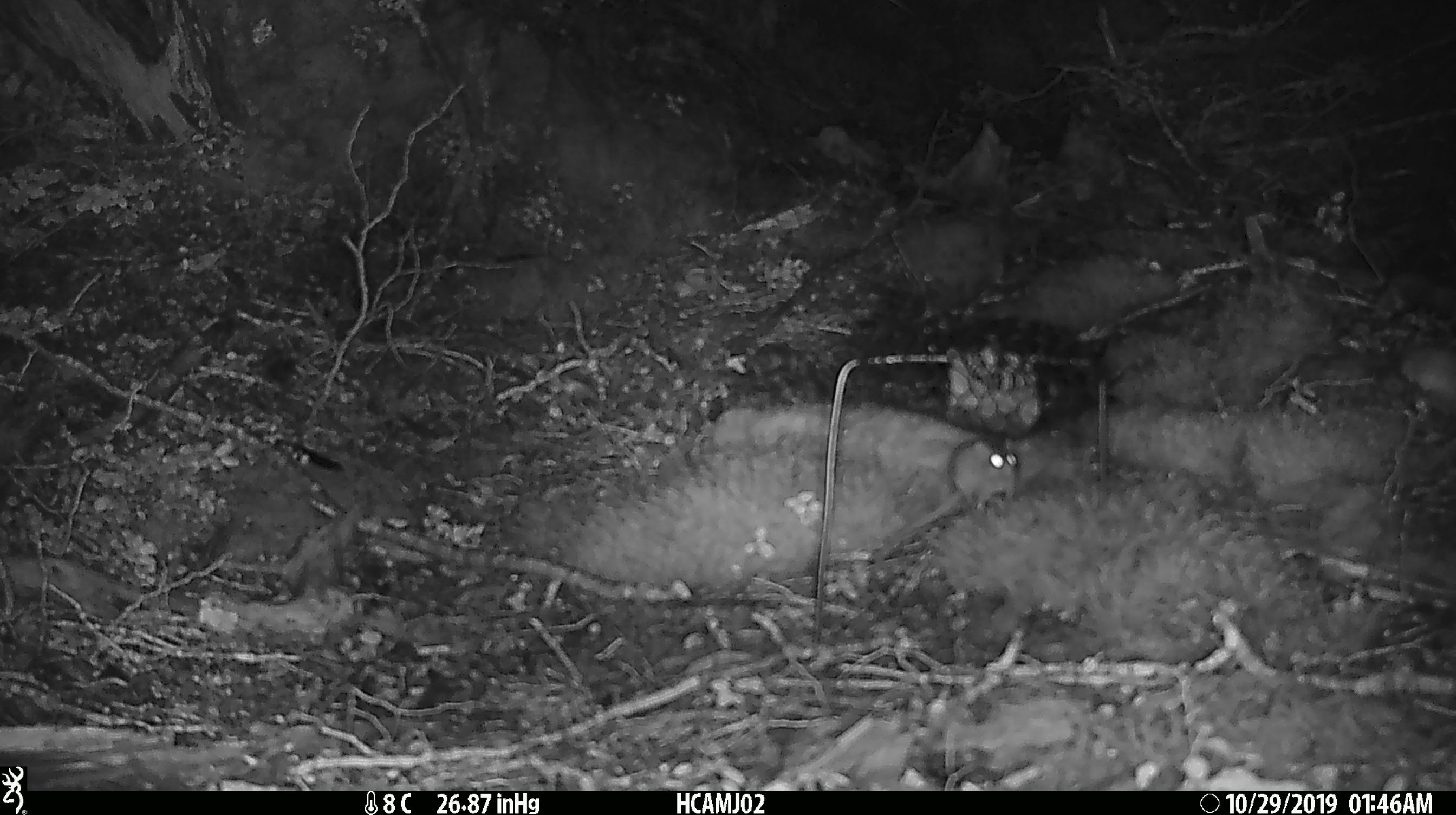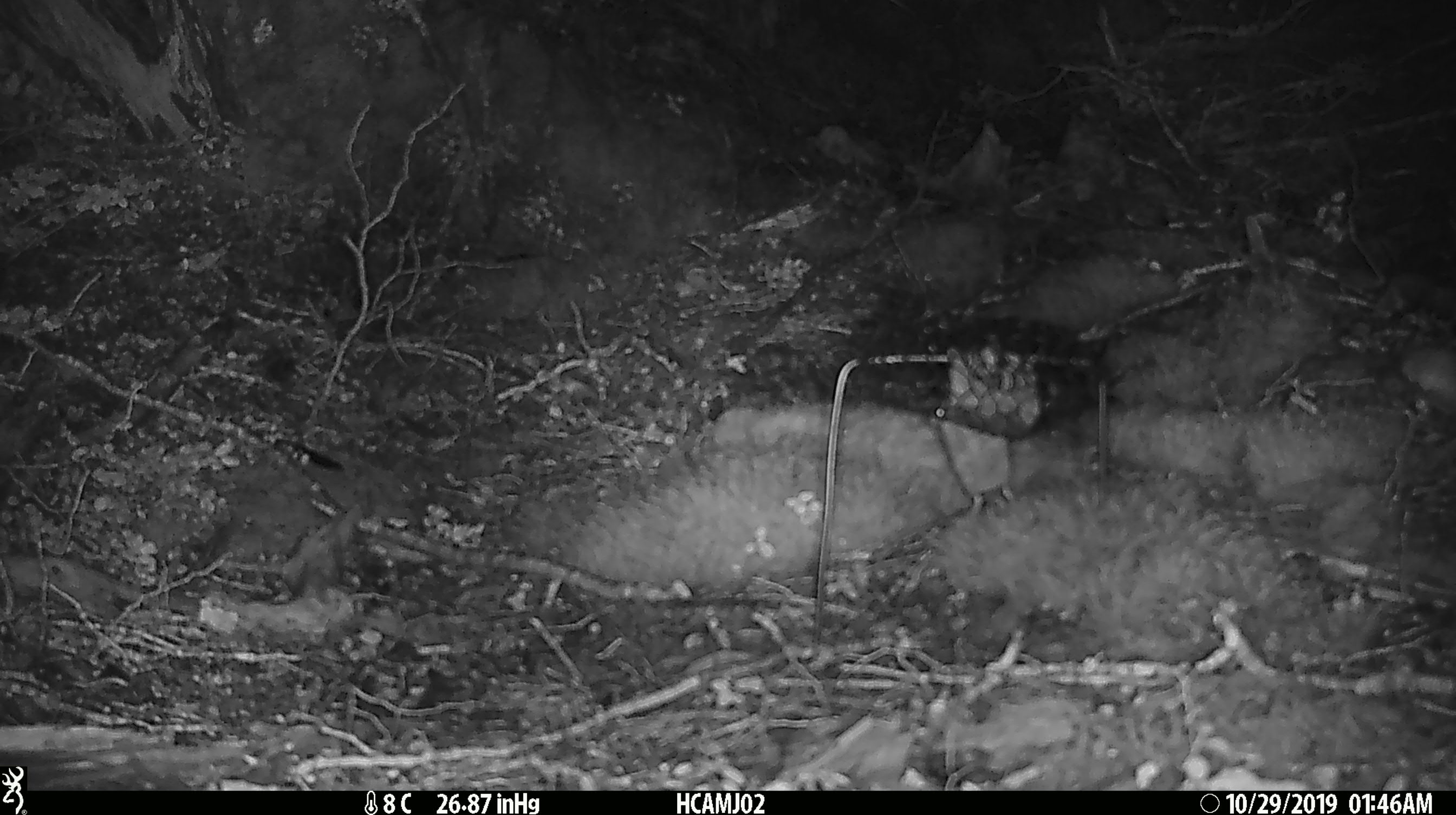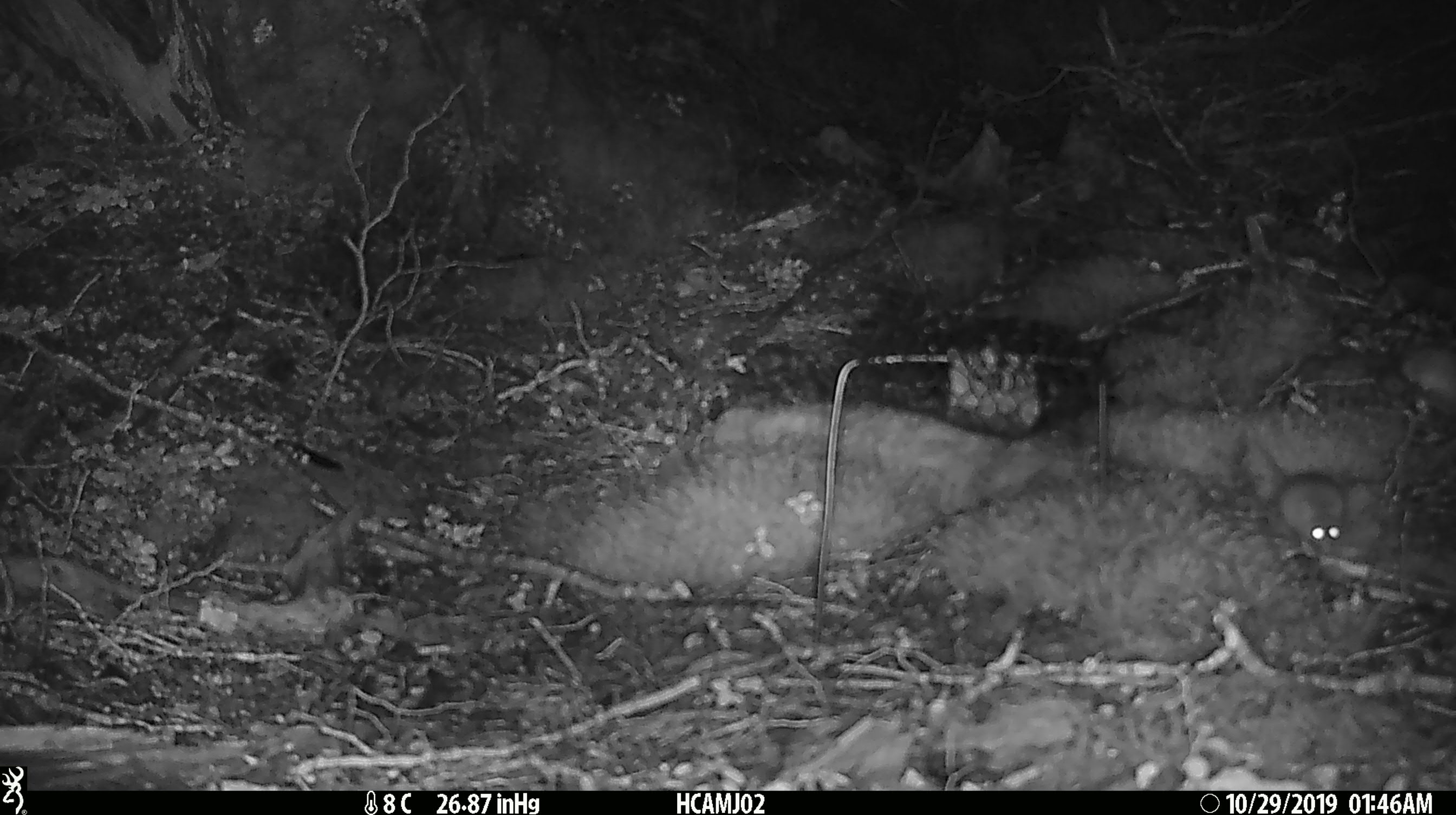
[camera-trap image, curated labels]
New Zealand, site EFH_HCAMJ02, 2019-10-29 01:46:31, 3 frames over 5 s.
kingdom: Animalia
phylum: Chordata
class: Mammalia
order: Rodentia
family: Muridae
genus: Mus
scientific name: Mus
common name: mouse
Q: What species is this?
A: Mouse (Mus).